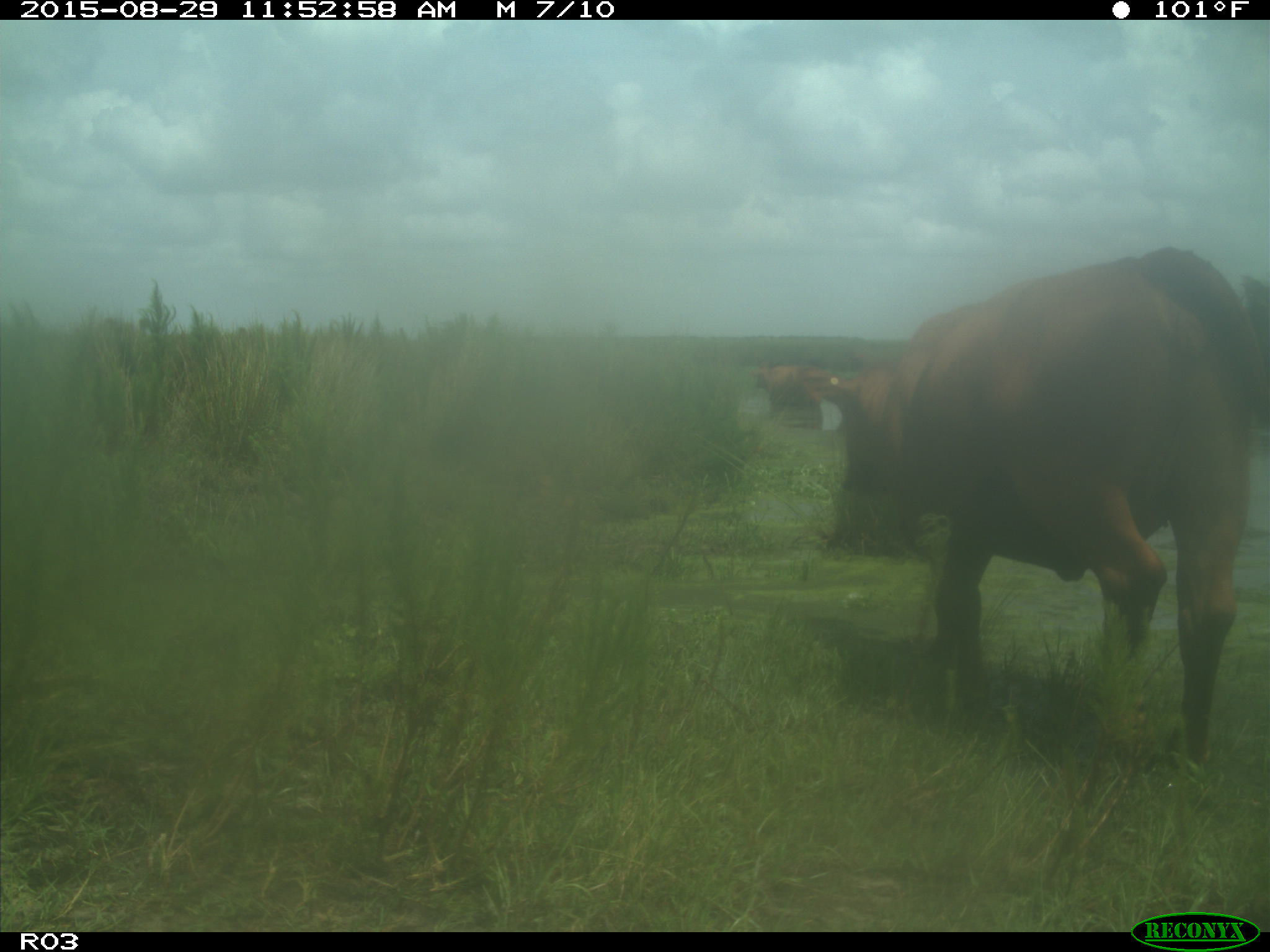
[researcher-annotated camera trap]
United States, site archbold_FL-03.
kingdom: Animalia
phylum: Chordata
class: Mammalia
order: Artiodactyla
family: Bovidae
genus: Bos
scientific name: Bos taurus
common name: domestic cow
Bos taurus (domestic cow).